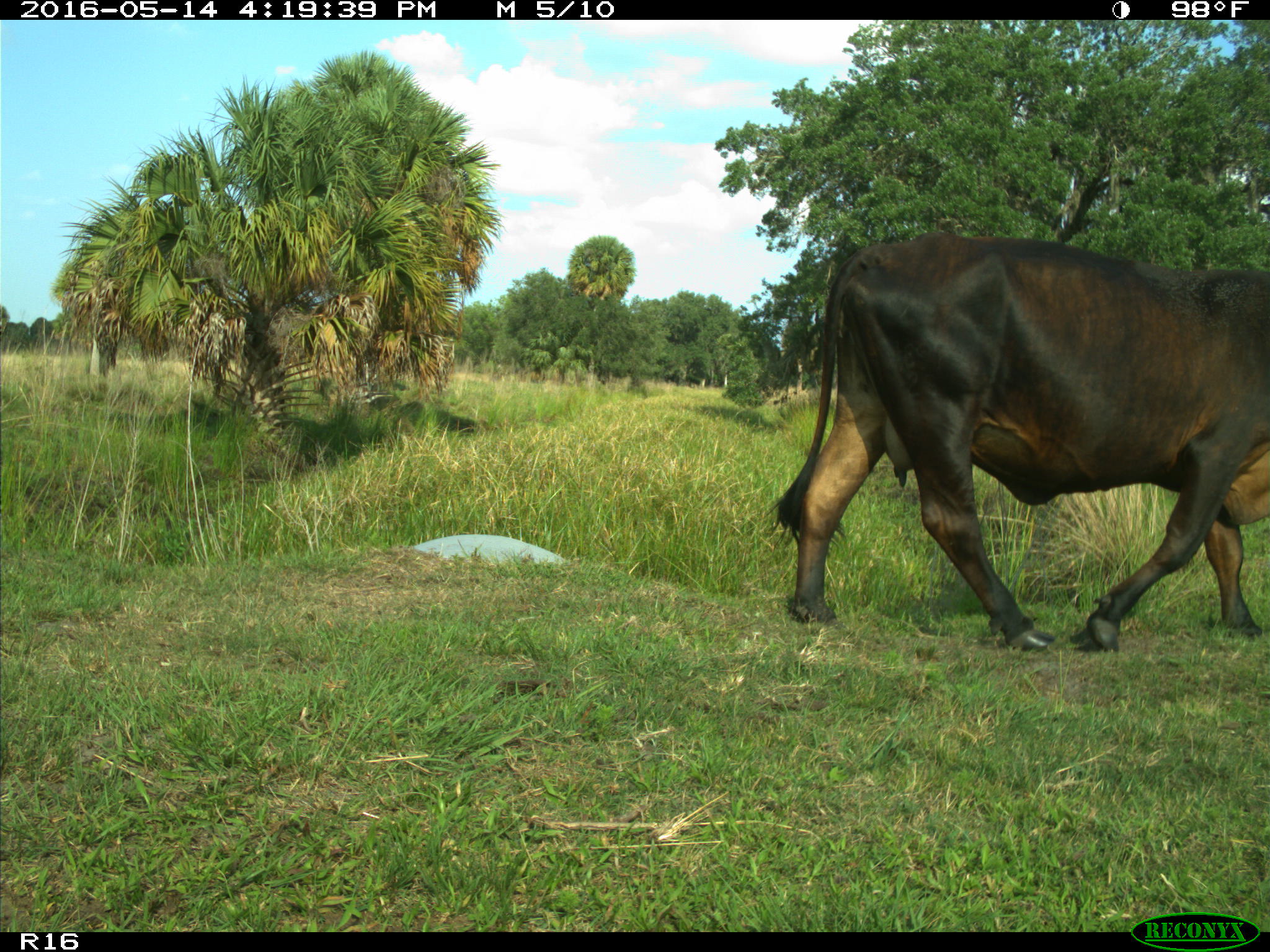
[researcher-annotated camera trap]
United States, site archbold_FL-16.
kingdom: Animalia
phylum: Chordata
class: Mammalia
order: Artiodactyla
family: Bovidae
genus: Bos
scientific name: Bos taurus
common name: domestic cow